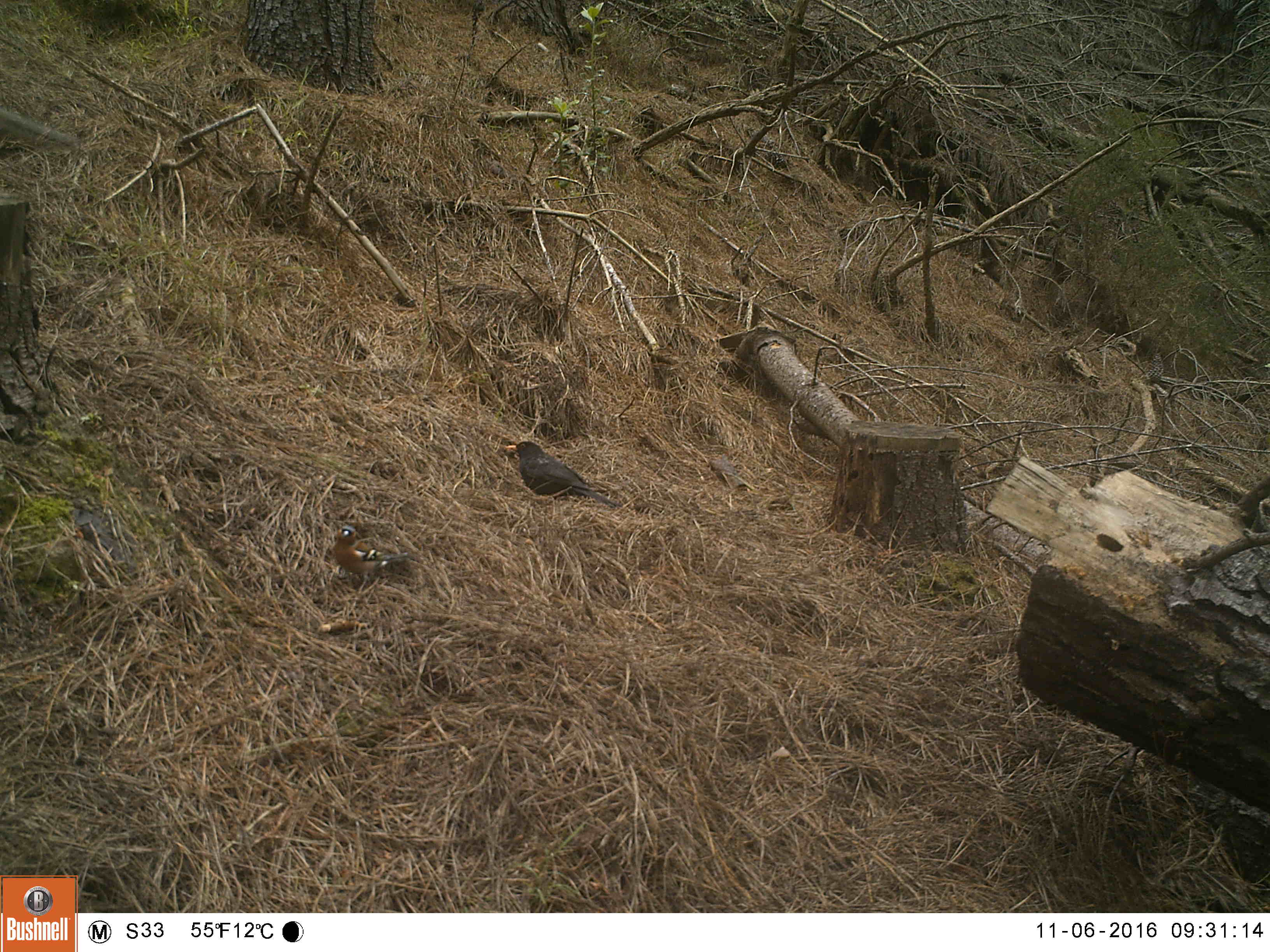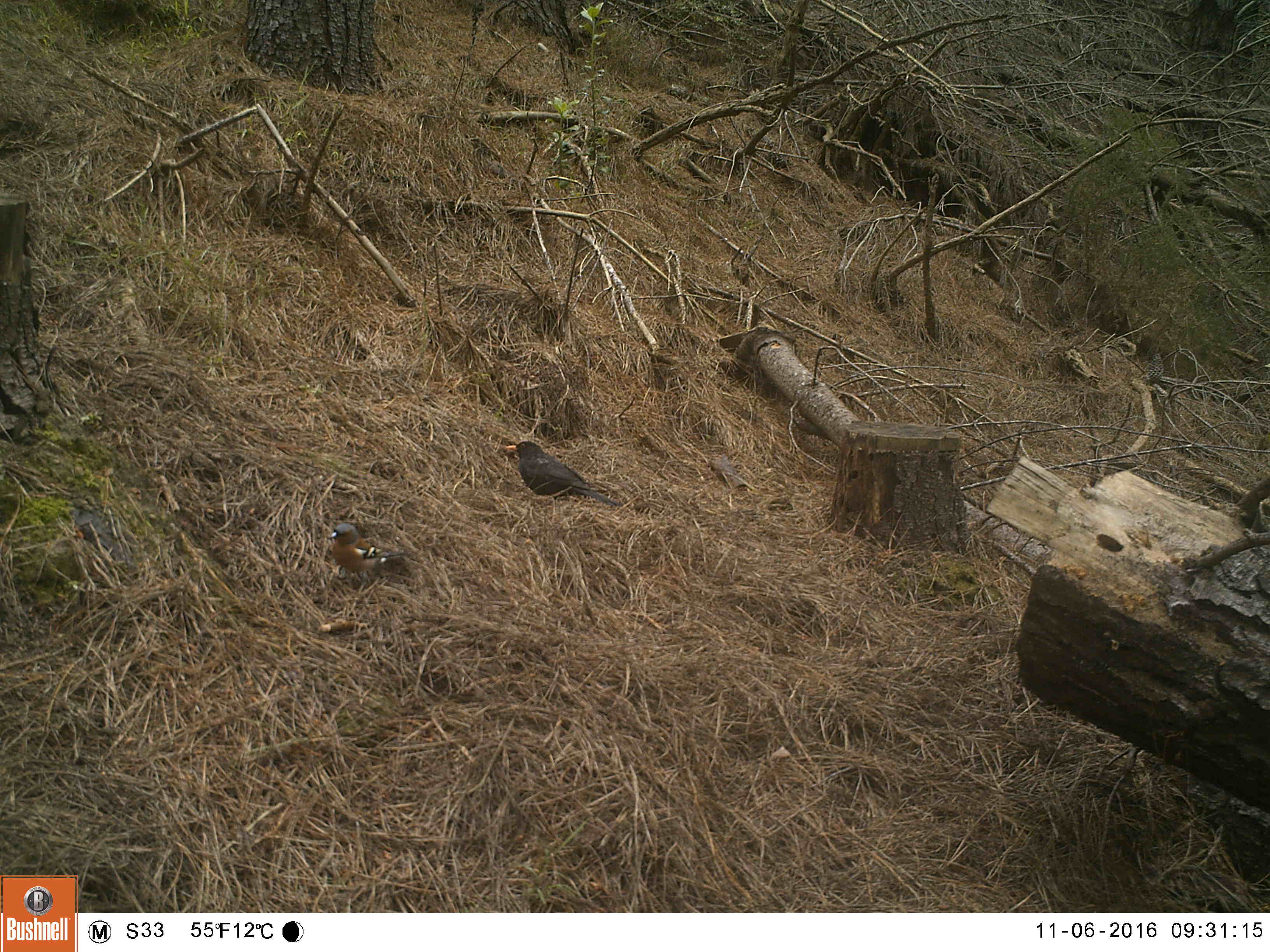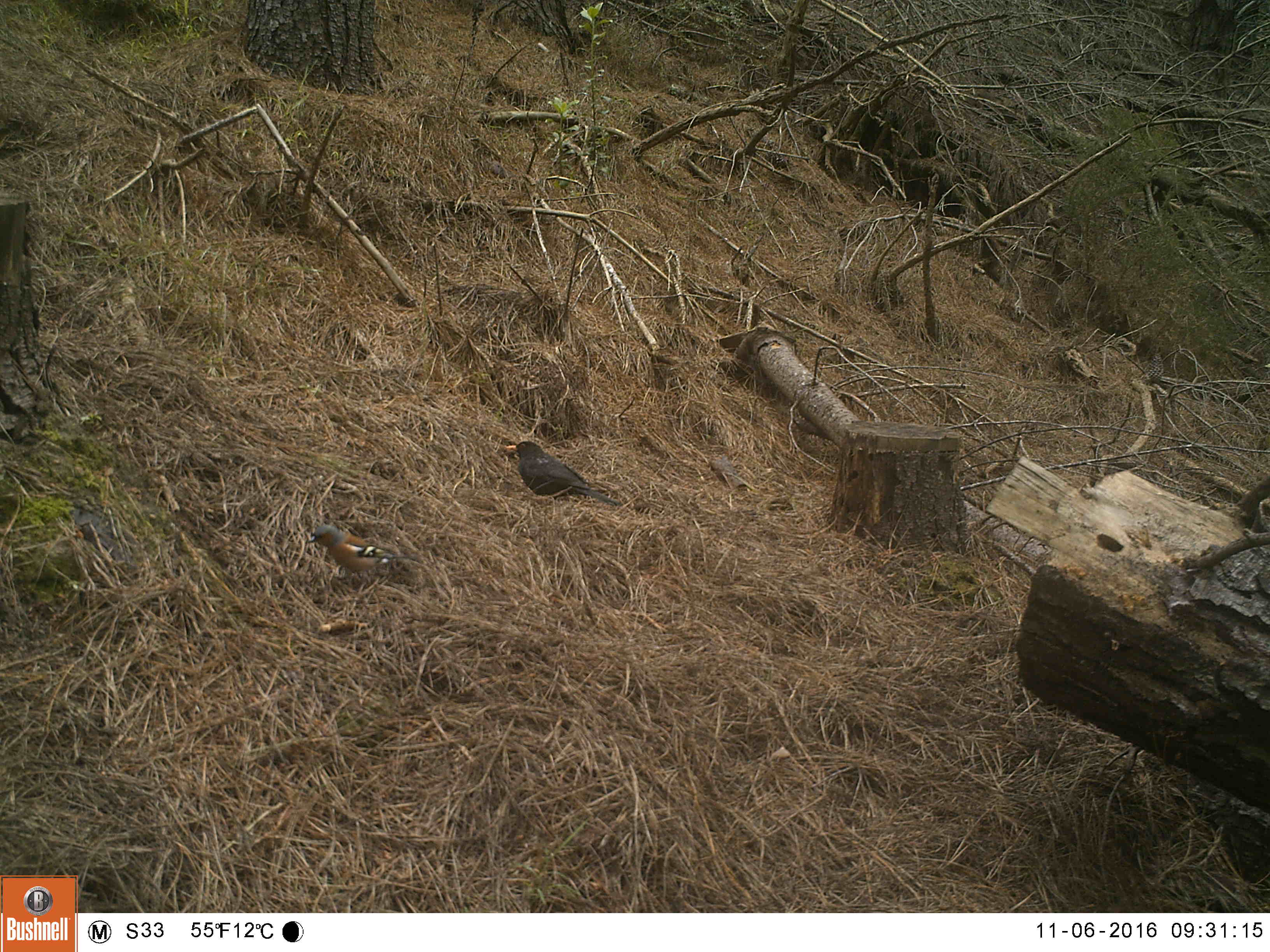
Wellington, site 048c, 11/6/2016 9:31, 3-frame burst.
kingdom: Animalia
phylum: Chordata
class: Aves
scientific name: Aves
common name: bird